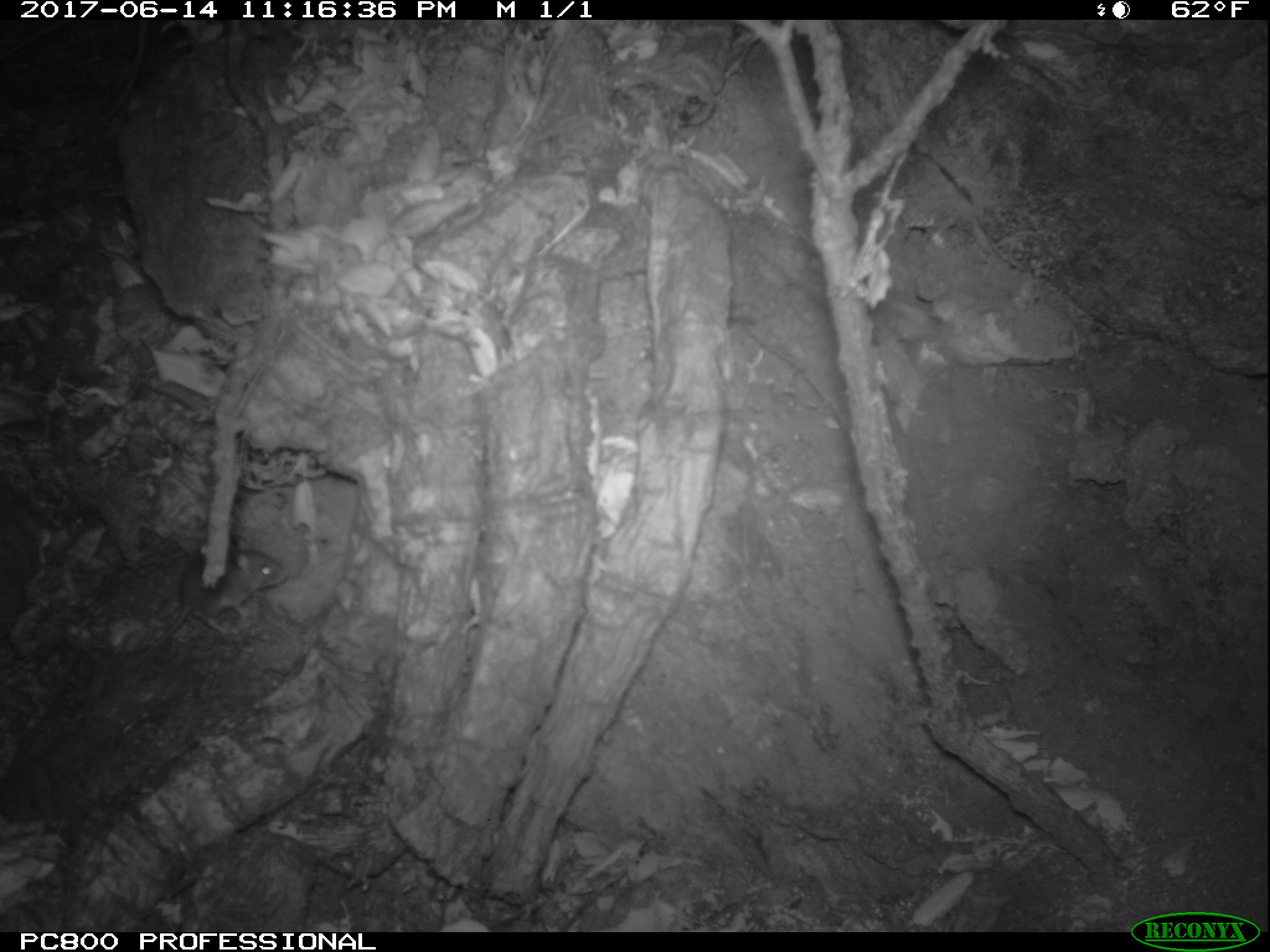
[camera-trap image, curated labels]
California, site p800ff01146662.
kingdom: Animalia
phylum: Chordata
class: Mammalia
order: Rodentia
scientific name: Rodentia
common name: rodent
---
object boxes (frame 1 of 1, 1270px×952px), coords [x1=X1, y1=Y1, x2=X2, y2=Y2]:
rodent: [x1=122, y1=550, x2=288, y2=671]